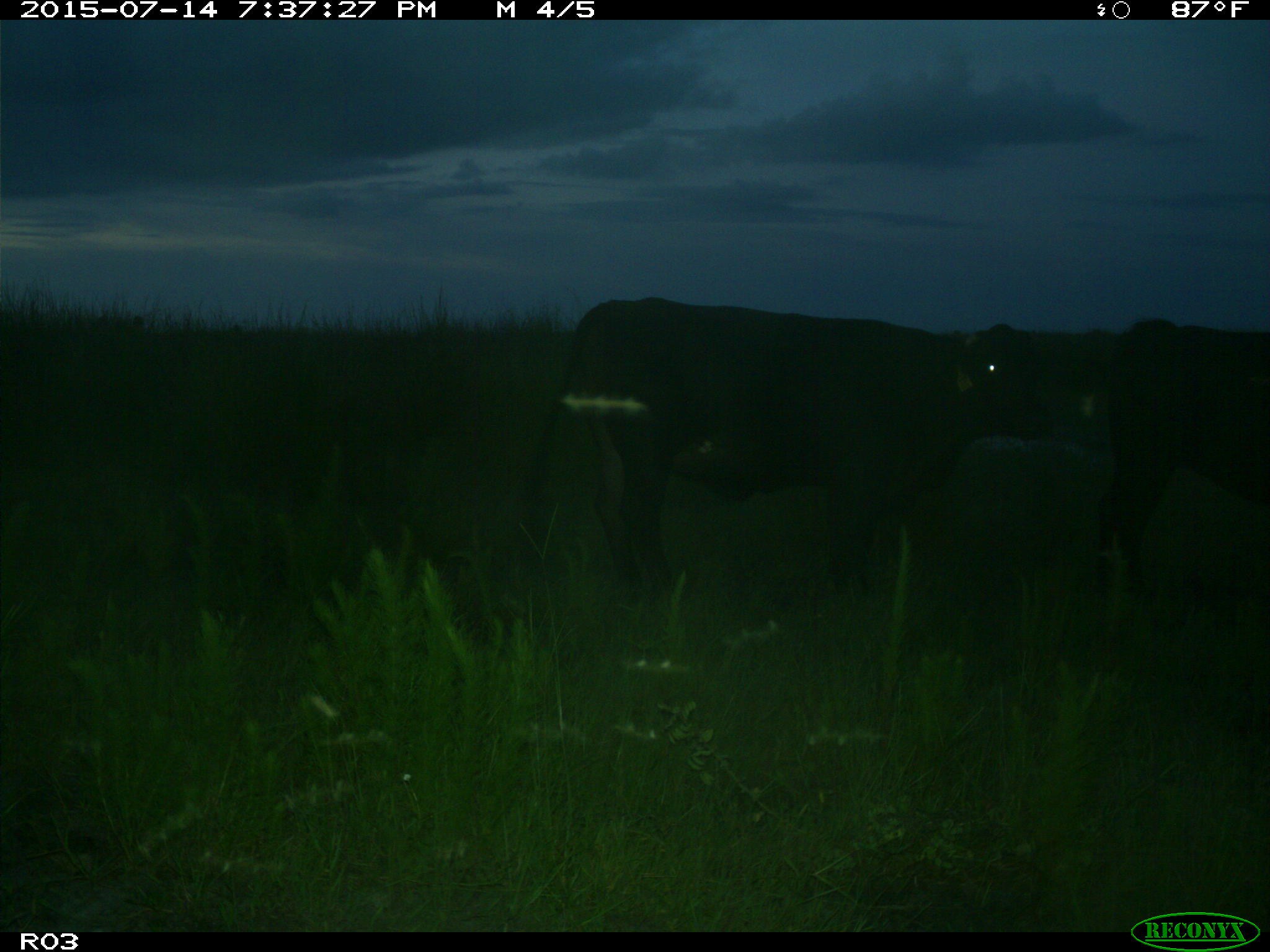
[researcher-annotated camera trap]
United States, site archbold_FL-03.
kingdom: Animalia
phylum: Chordata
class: Mammalia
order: Artiodactyla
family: Bovidae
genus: Bos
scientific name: Bos taurus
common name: domestic cow